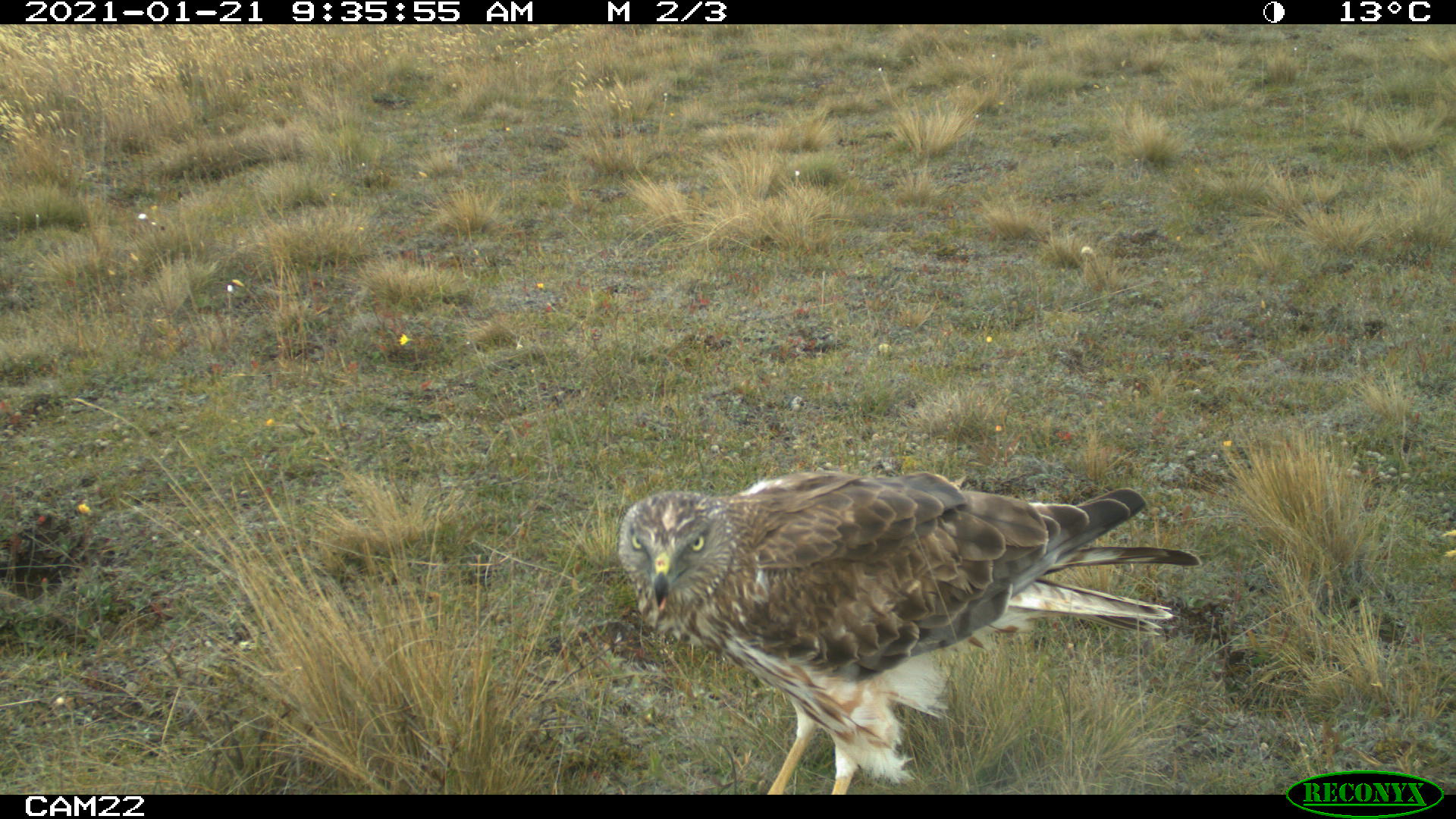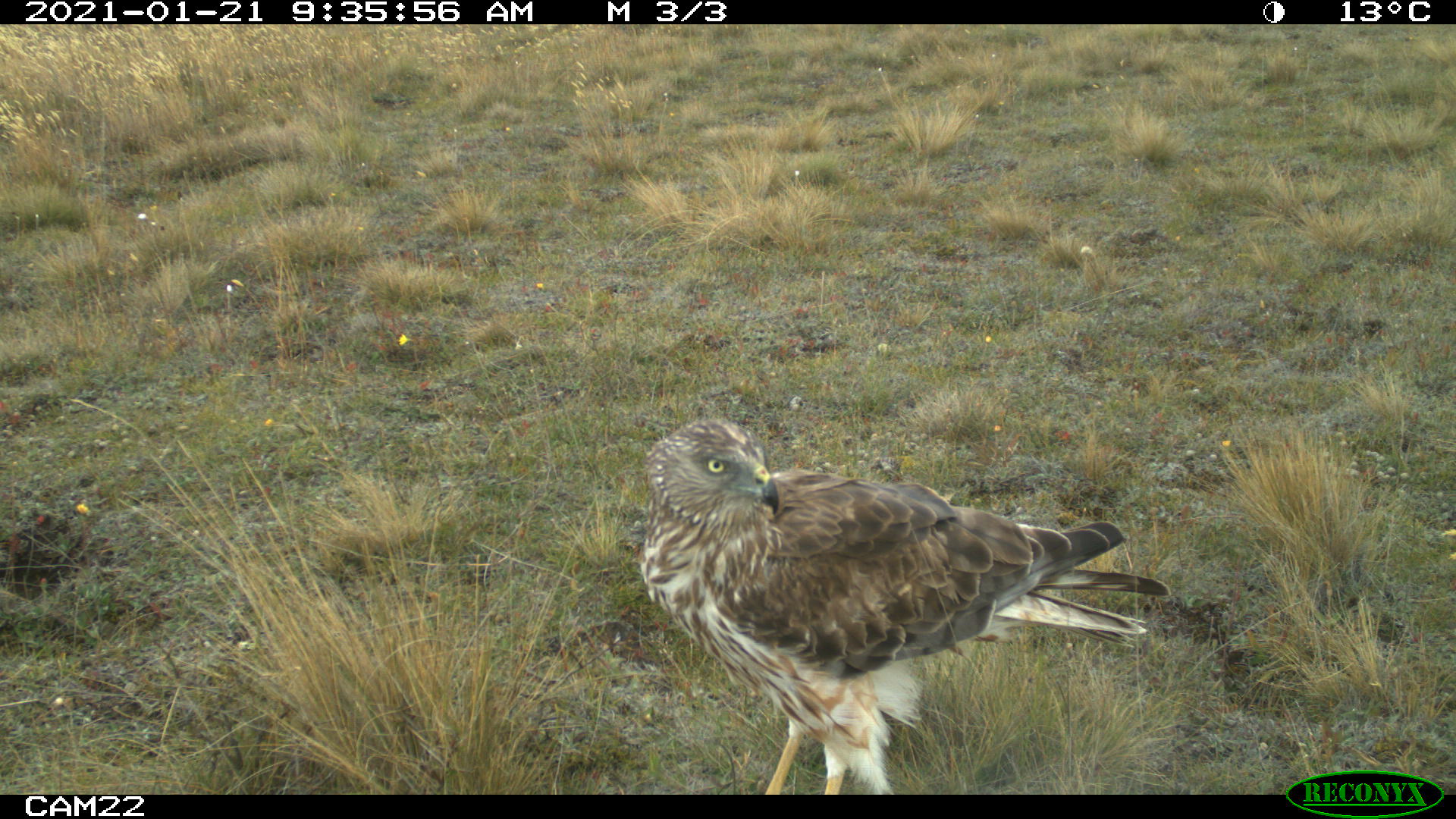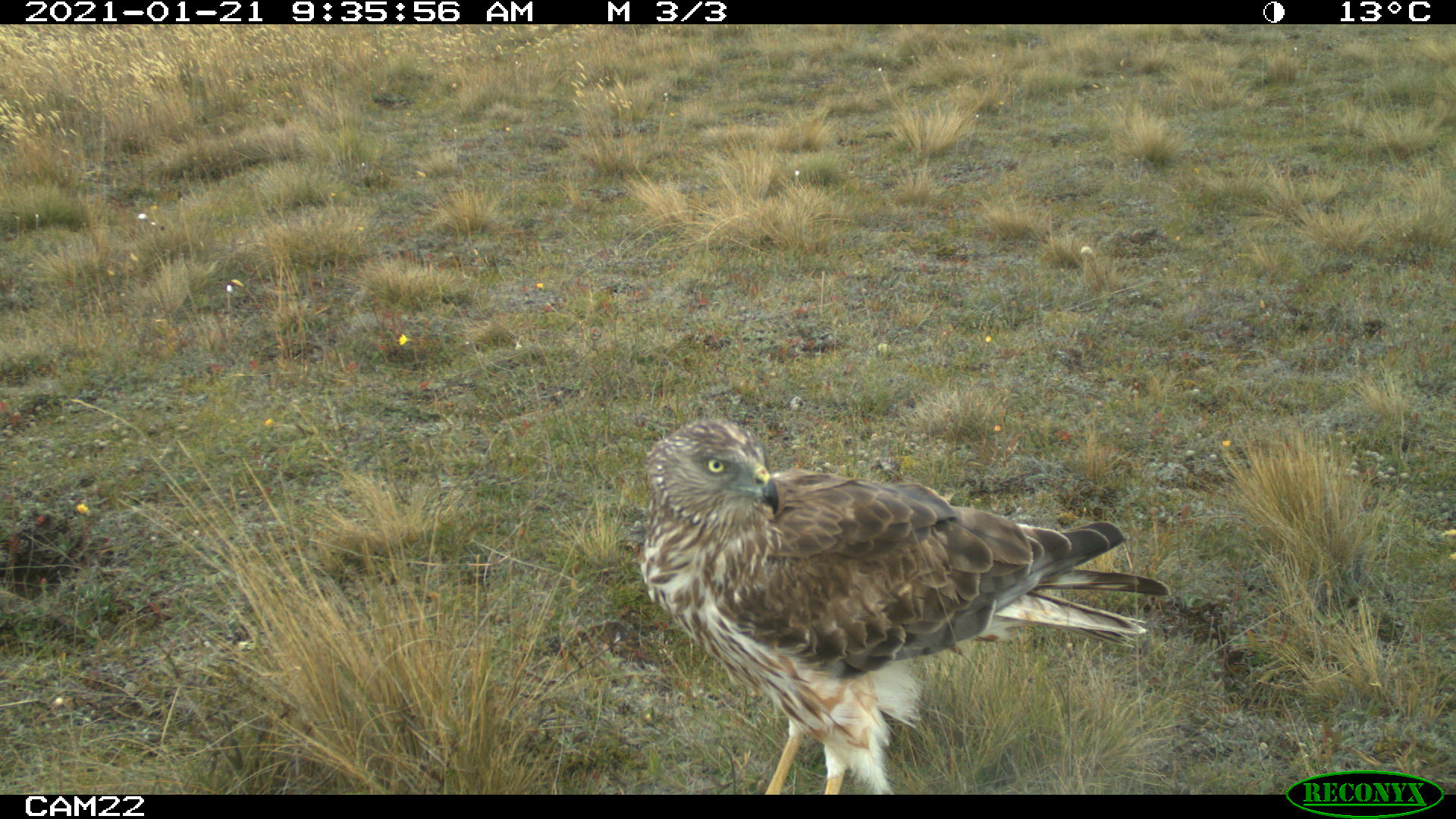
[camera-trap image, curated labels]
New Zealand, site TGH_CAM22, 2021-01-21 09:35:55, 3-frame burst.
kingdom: Animalia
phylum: Chordata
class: Aves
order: Accipitriformes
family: Accipitridae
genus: Circus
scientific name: Circus approximans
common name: swamp harrier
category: harrier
Harrier (swamp harrier) (Circus approximans).